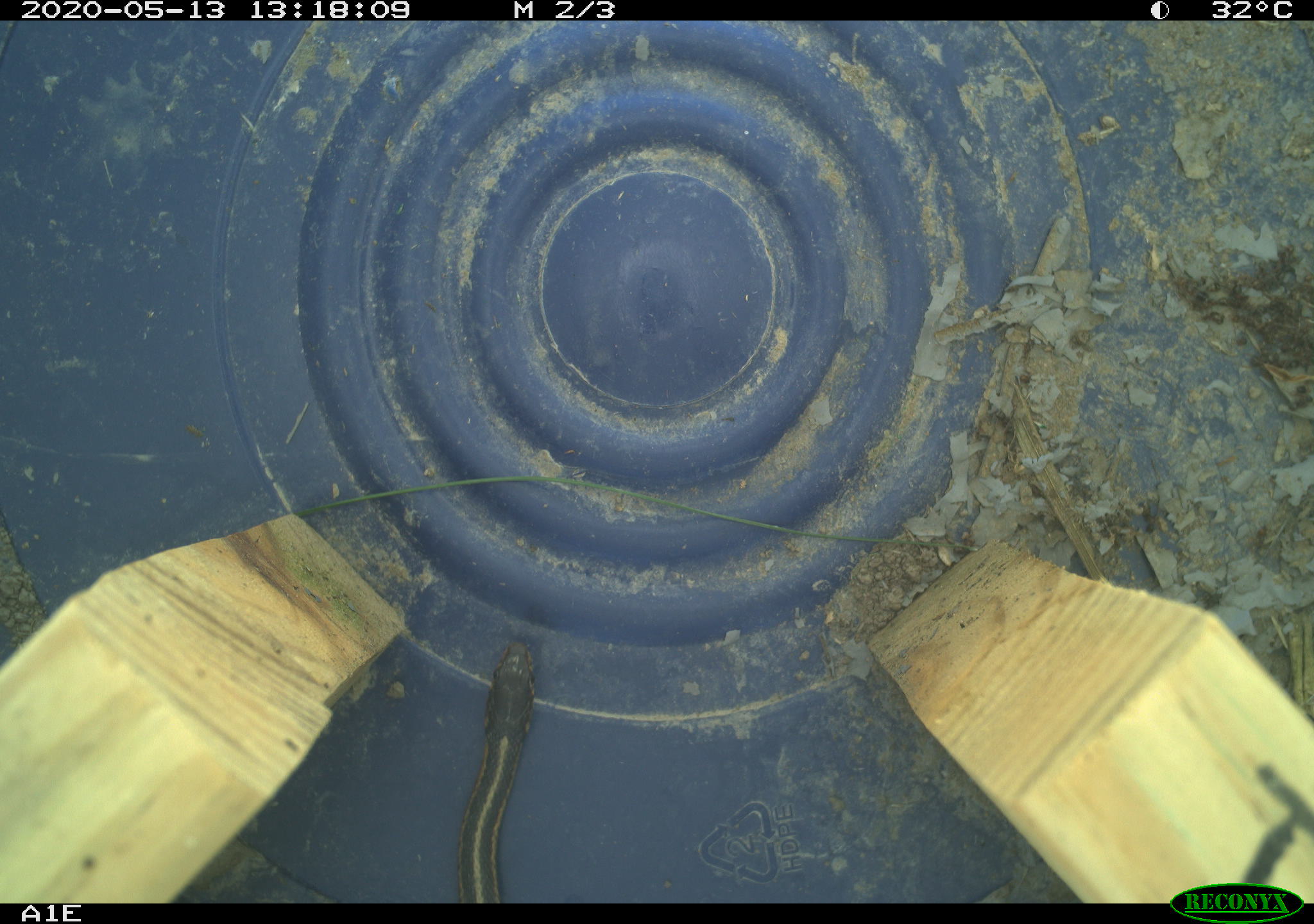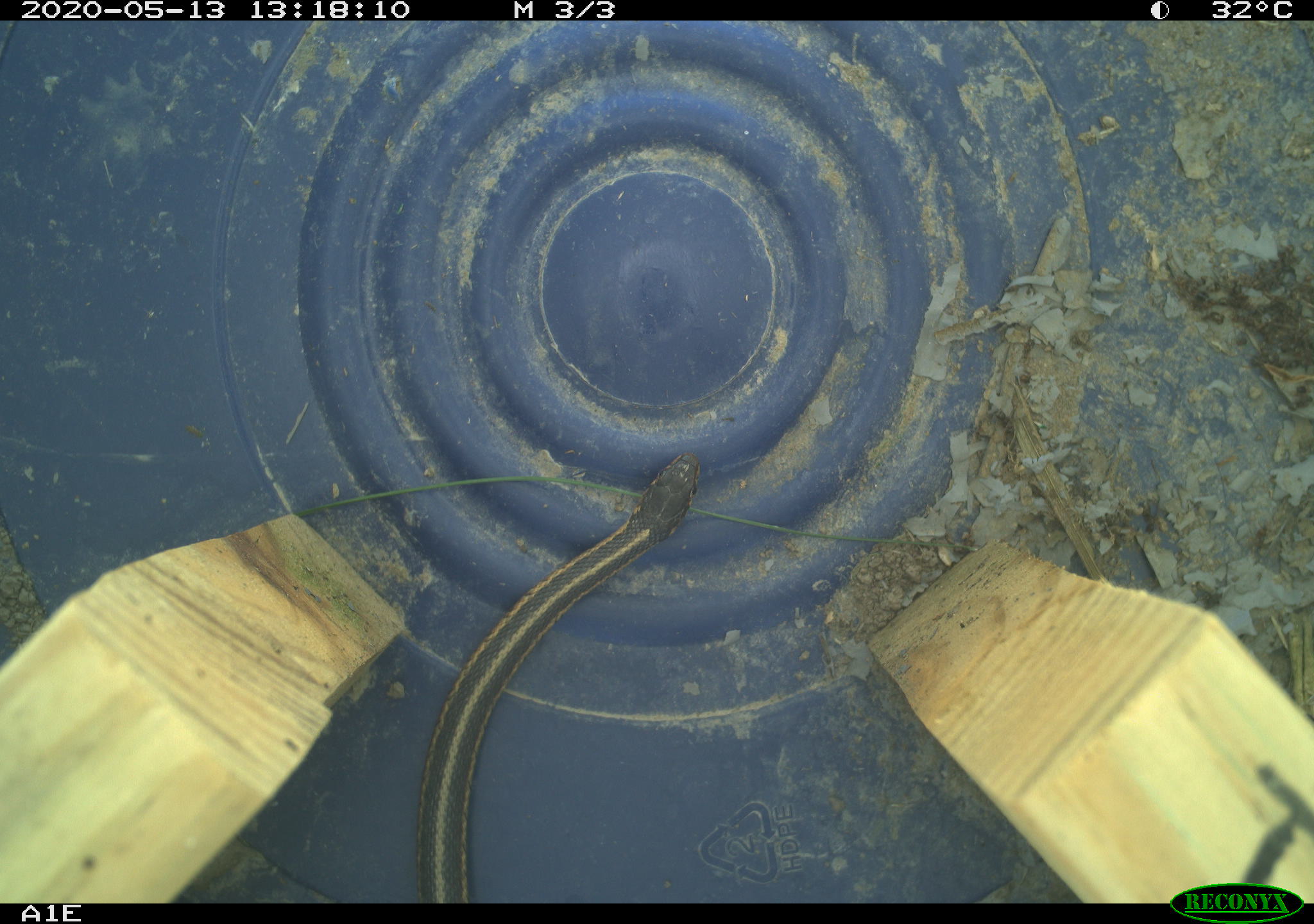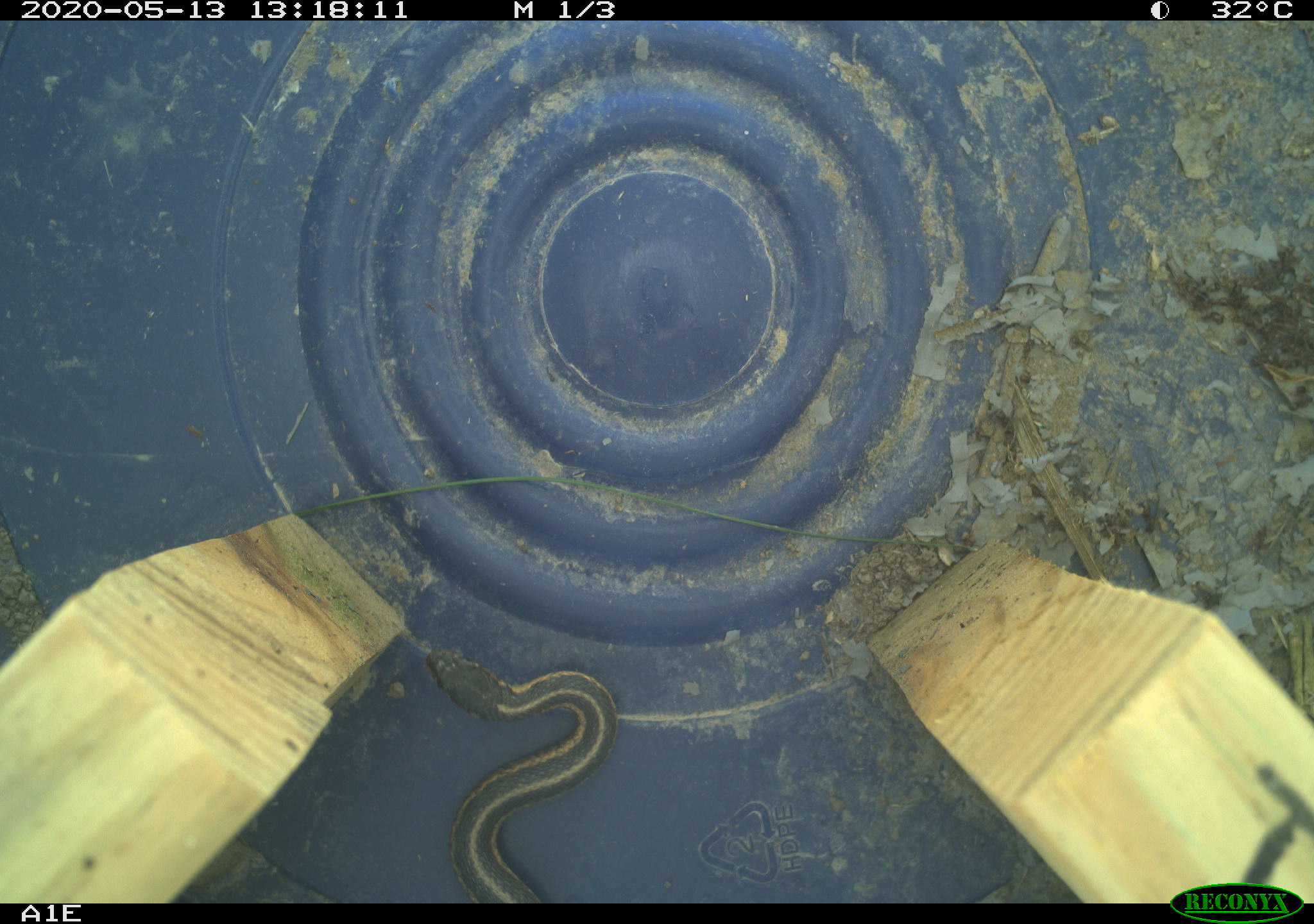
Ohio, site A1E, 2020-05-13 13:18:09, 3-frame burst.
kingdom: Animalia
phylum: Chordata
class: Reptilia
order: Squamata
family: Colubridae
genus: Thamnophis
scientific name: Thamnophis sirtalis sirtalis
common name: eastern gartersnake